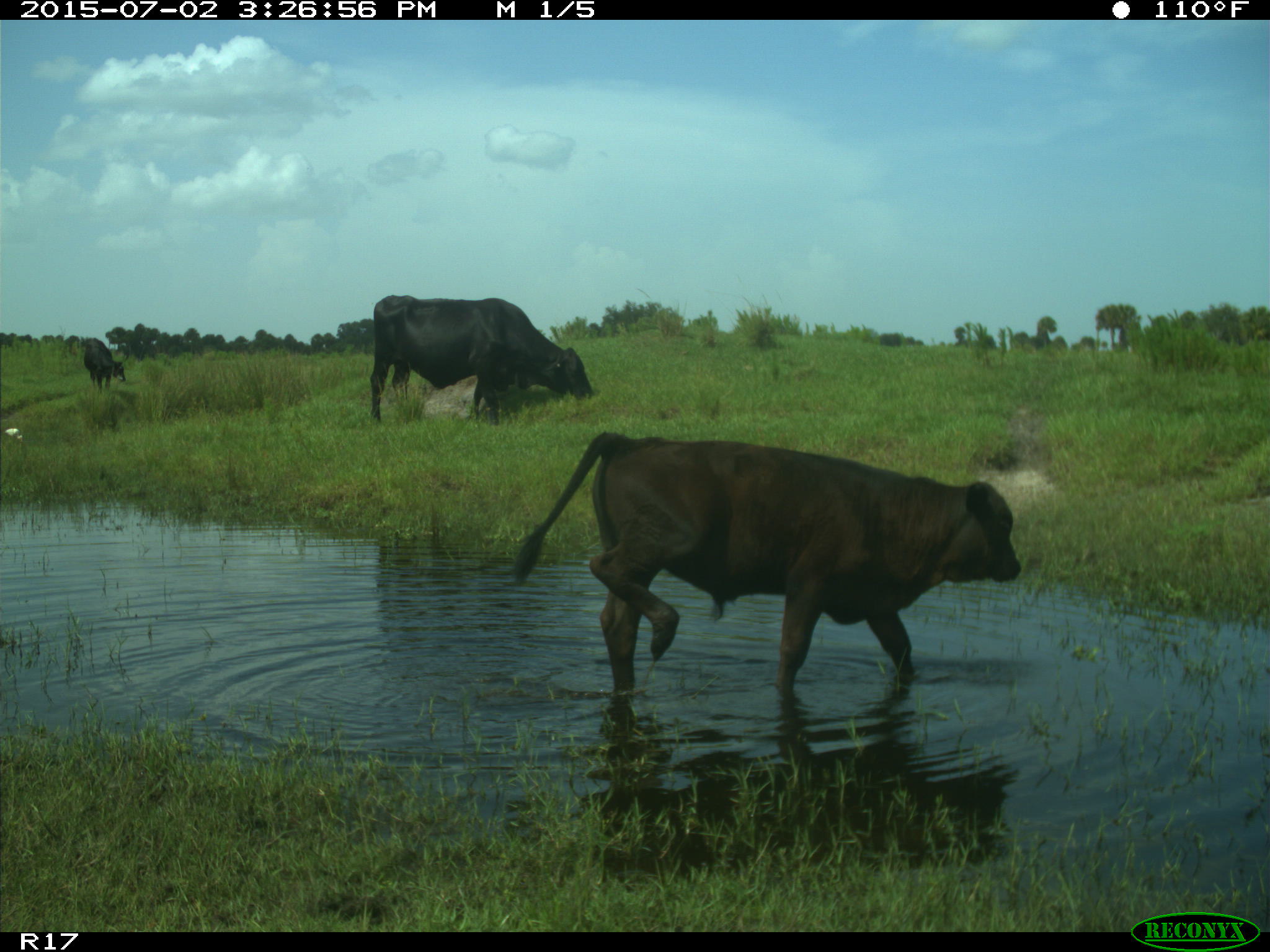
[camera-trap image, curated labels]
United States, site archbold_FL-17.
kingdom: Animalia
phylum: Chordata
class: Mammalia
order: Artiodactyla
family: Bovidae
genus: Bos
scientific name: Bos taurus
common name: domestic cow